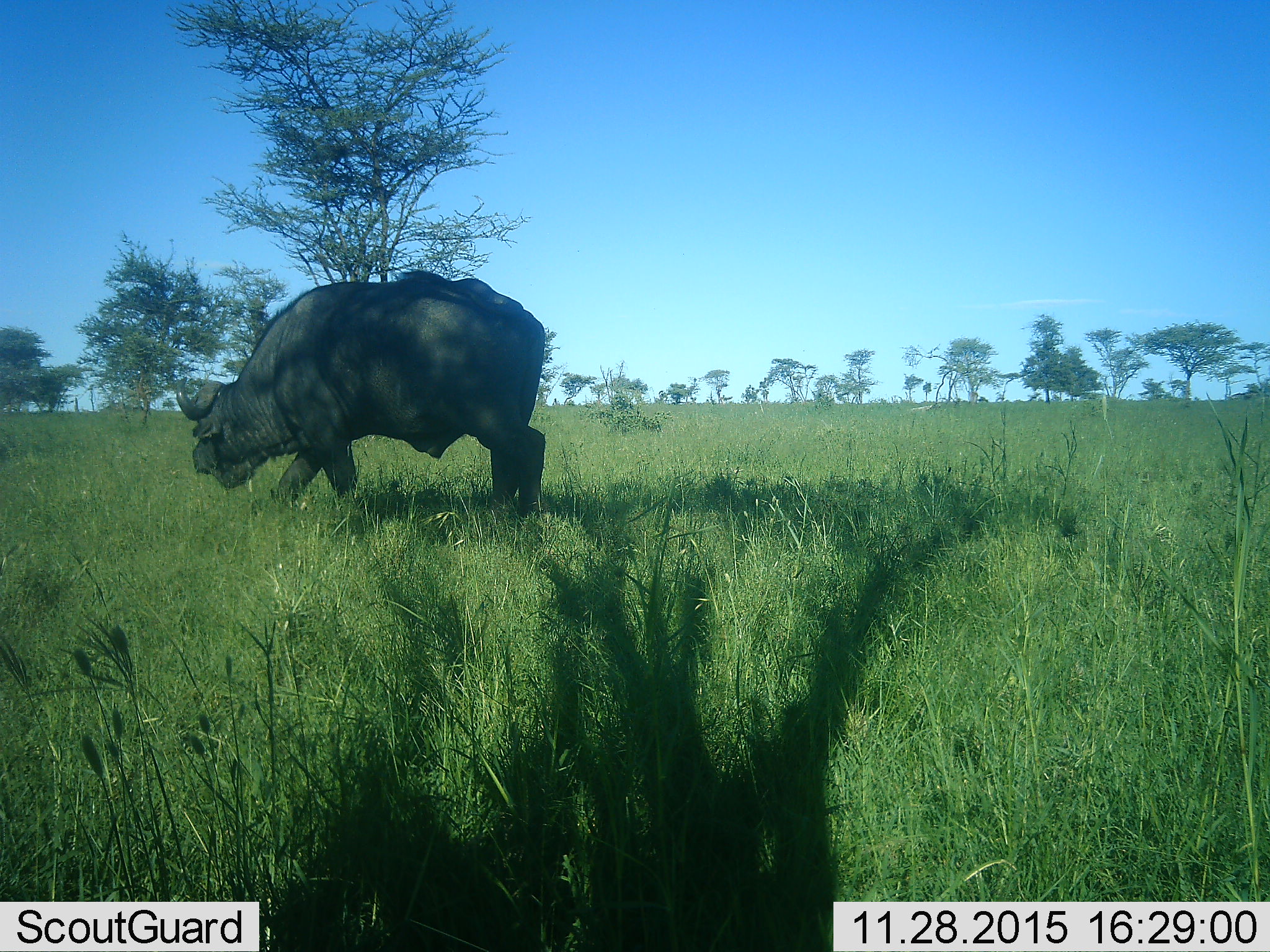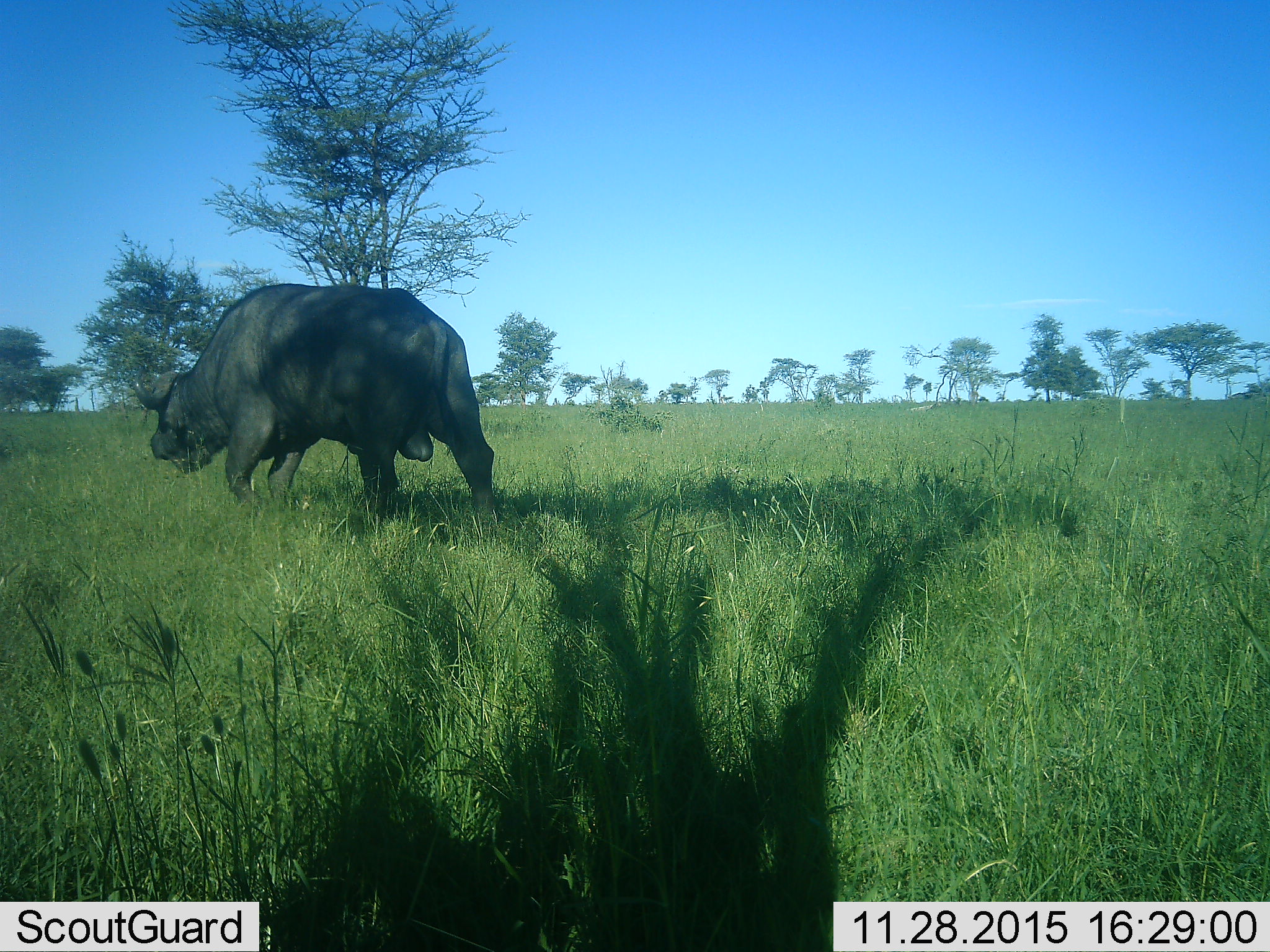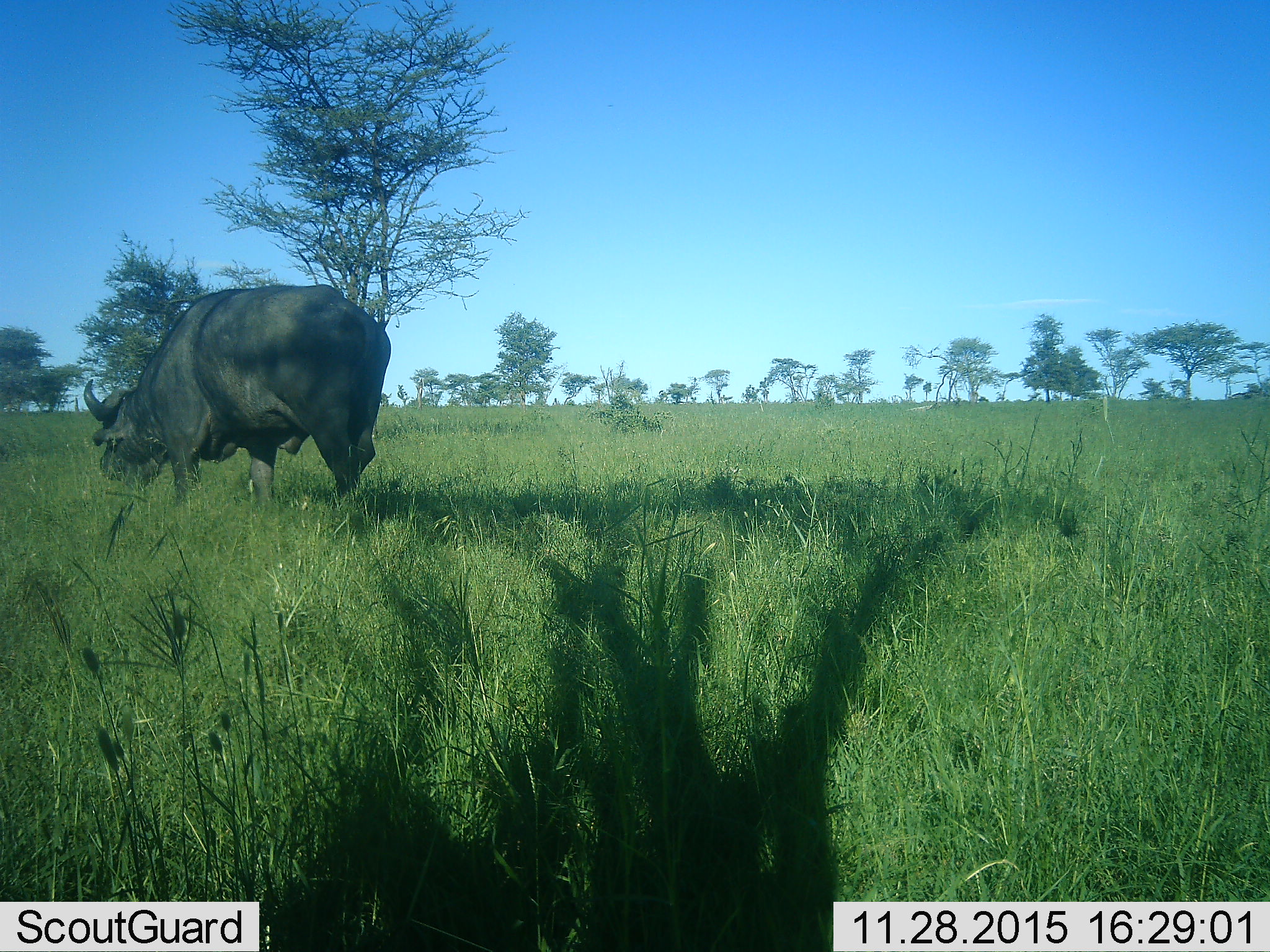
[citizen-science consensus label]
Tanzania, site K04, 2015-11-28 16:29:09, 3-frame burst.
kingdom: Animalia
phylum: Chordata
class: Mammalia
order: Artiodactyla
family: Bovidae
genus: Syncerus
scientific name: Syncerus caffer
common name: cape buffalo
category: buffalo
Buffalo (cape buffalo) (Syncerus caffer), count 1. Behavior (volunteer vote fractions): standing 0%, resting 0%, moving 100%, interacting 0%. Young present (vote fraction): 0%. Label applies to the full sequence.